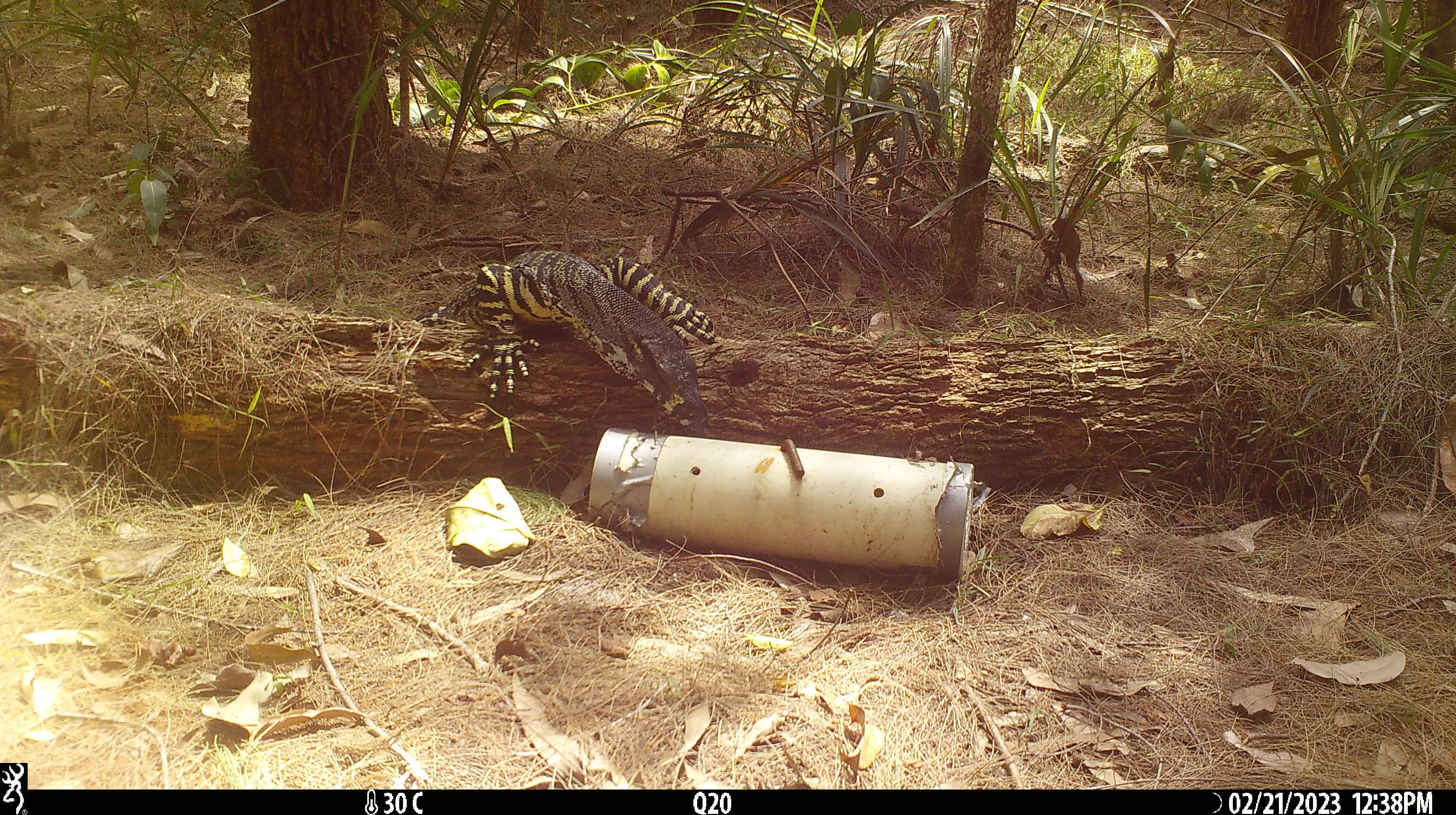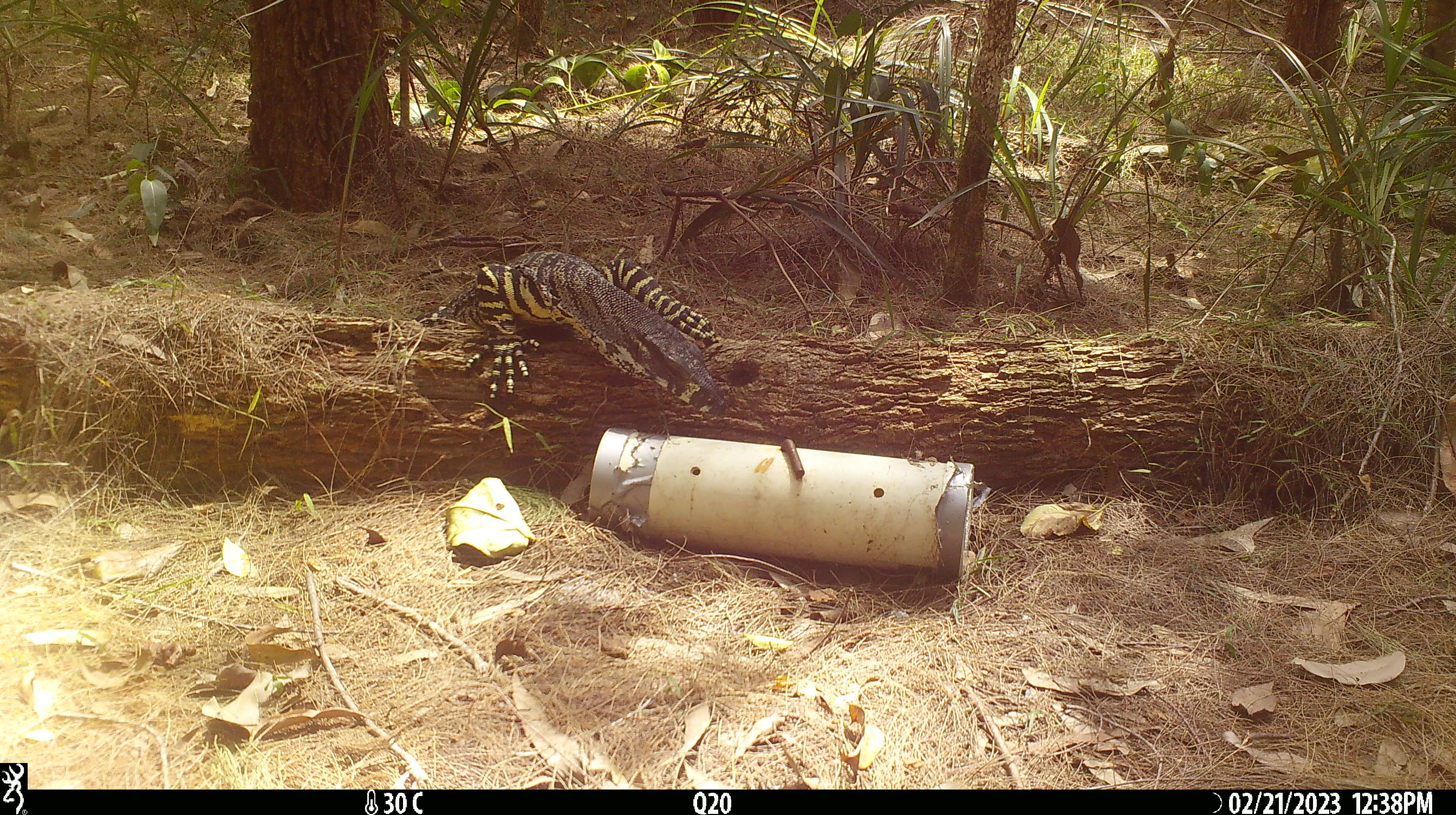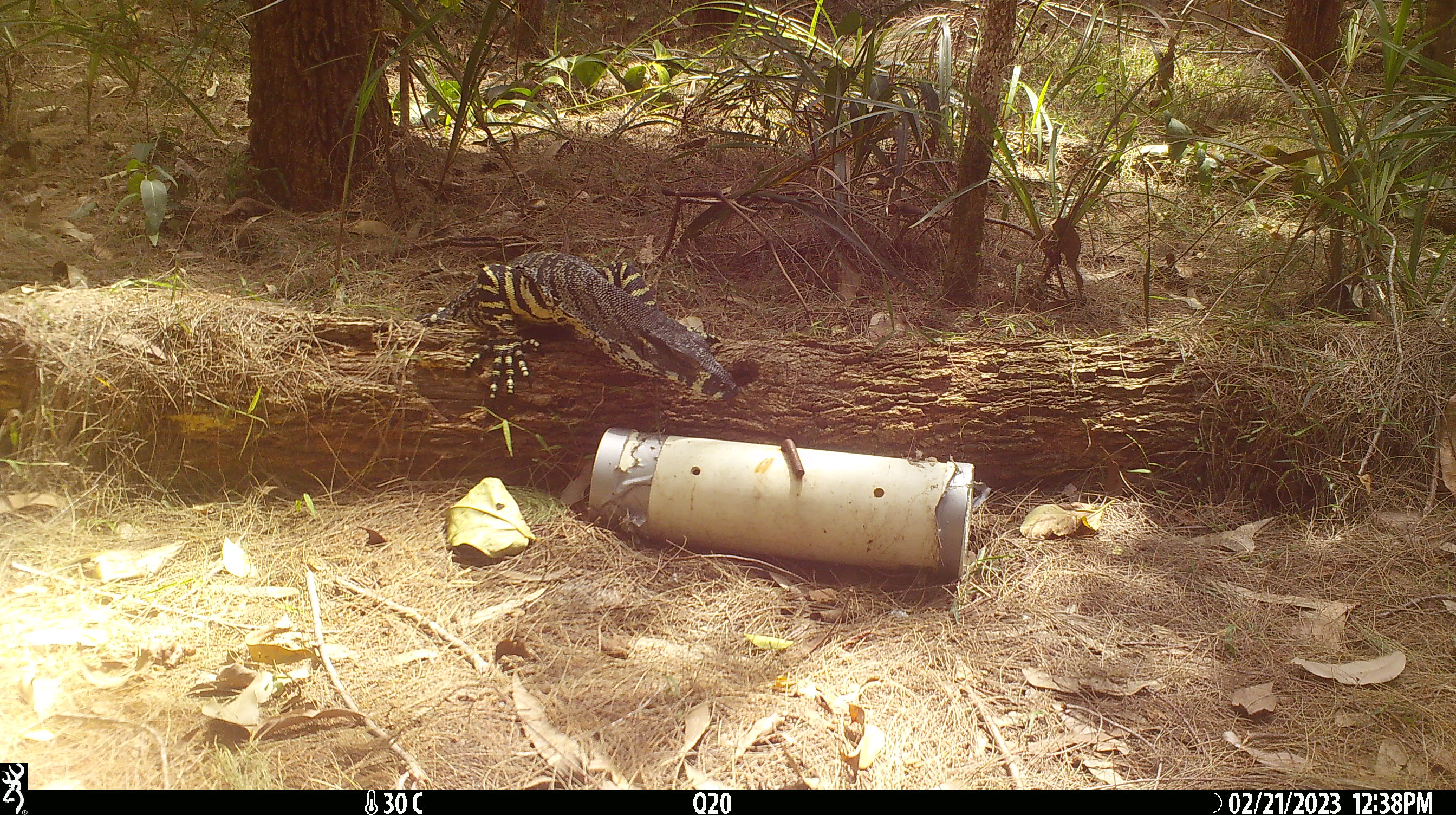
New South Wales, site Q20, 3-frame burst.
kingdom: Animalia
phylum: Chordata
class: Reptilia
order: Squamata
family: Varanidae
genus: Varanus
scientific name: Varanus varius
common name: lace monitor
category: goanna